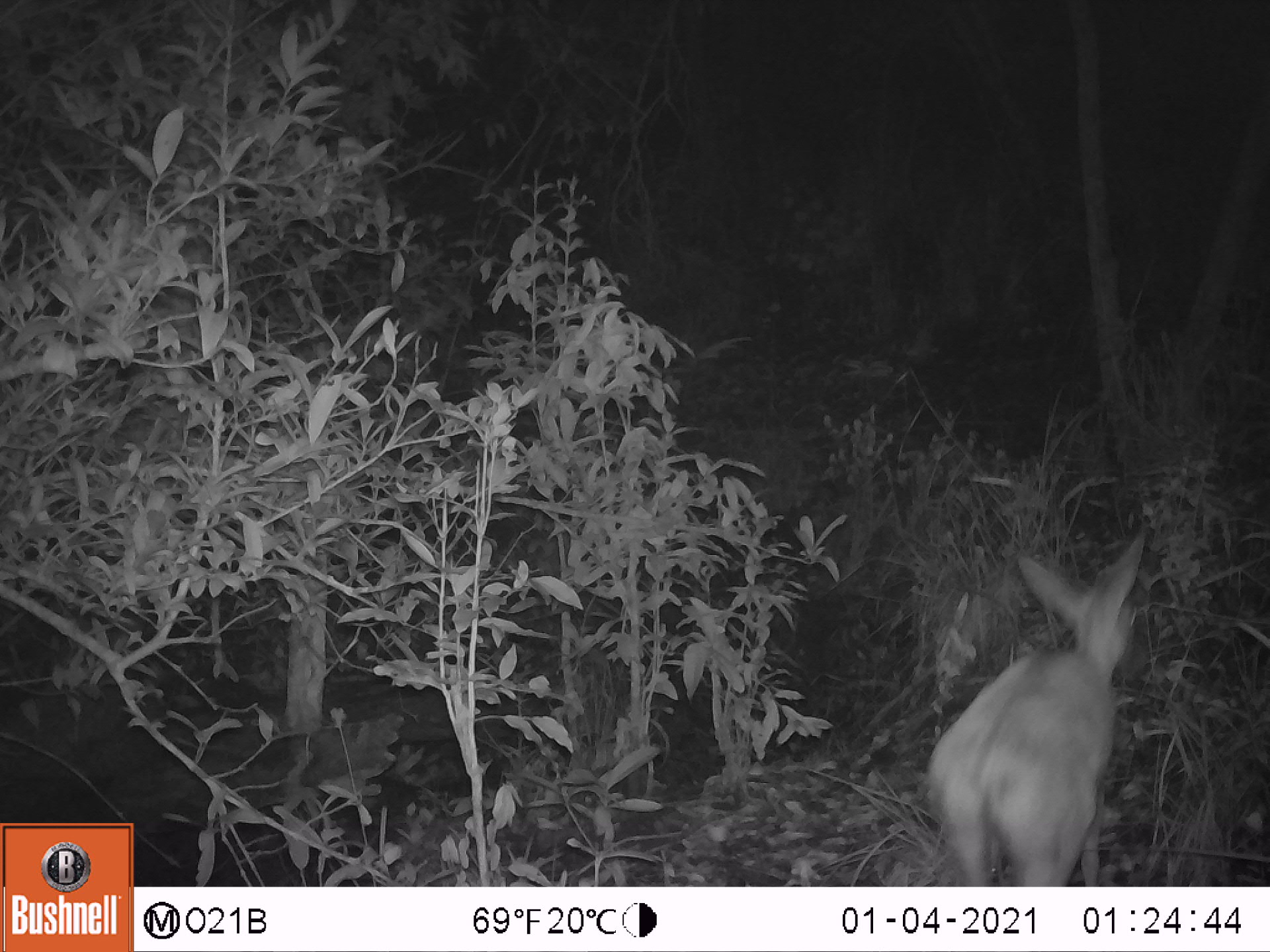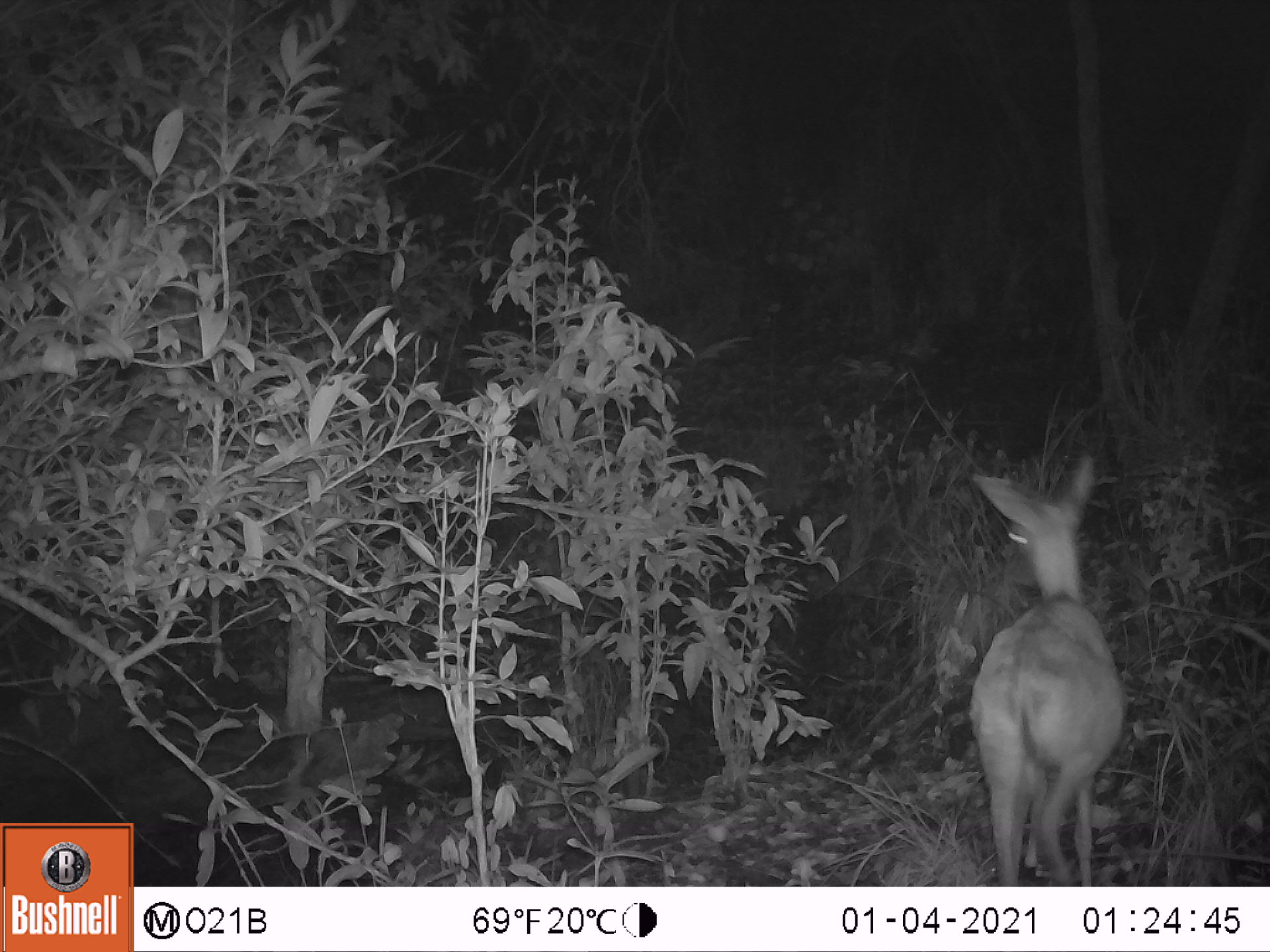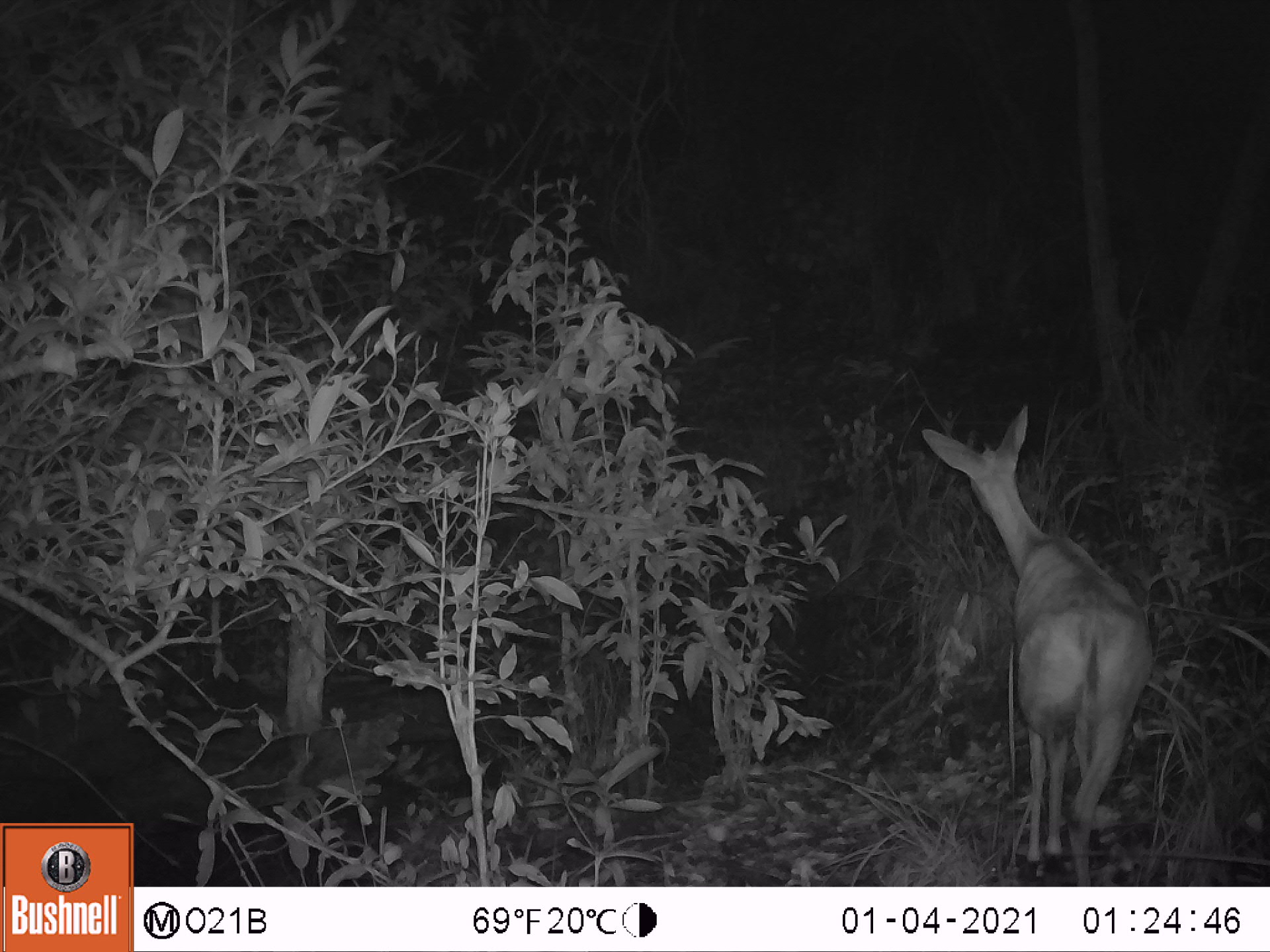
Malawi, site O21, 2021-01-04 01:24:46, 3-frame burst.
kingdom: Animalia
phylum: Chordata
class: Mammalia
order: Artiodactyla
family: Bovidae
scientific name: Antilopinae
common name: small antelope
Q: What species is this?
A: Small antelope (Antilopinae).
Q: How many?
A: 1.